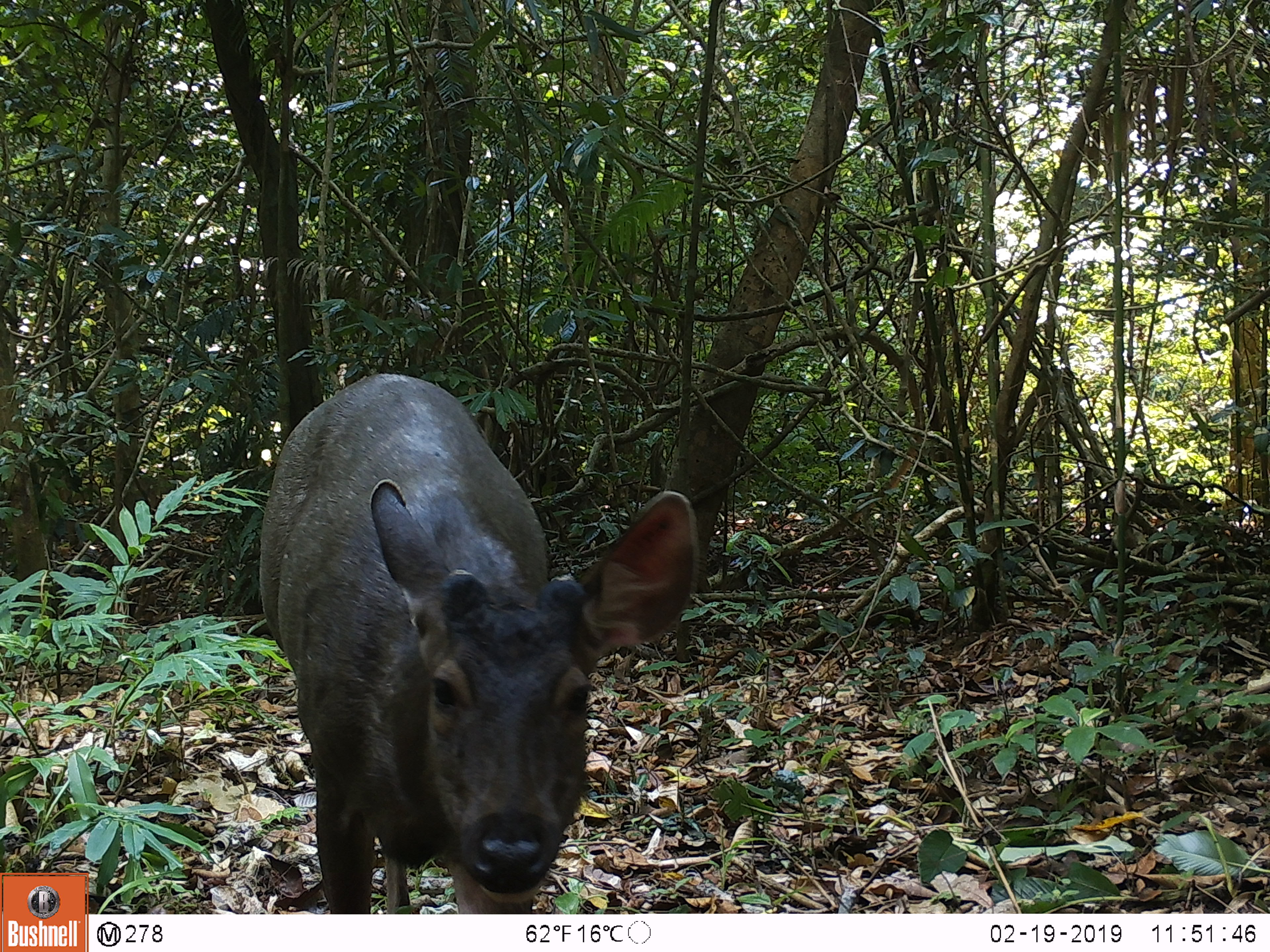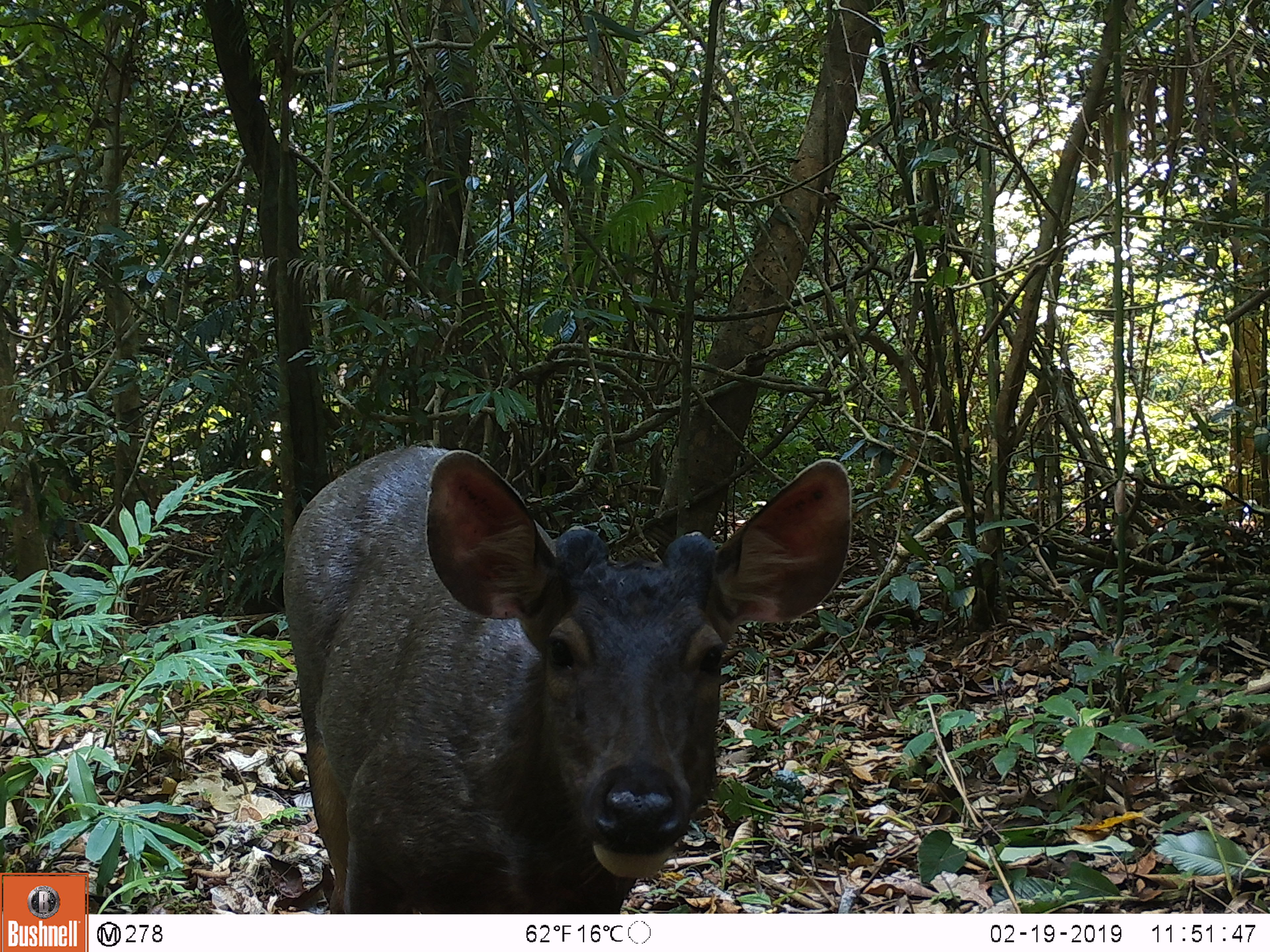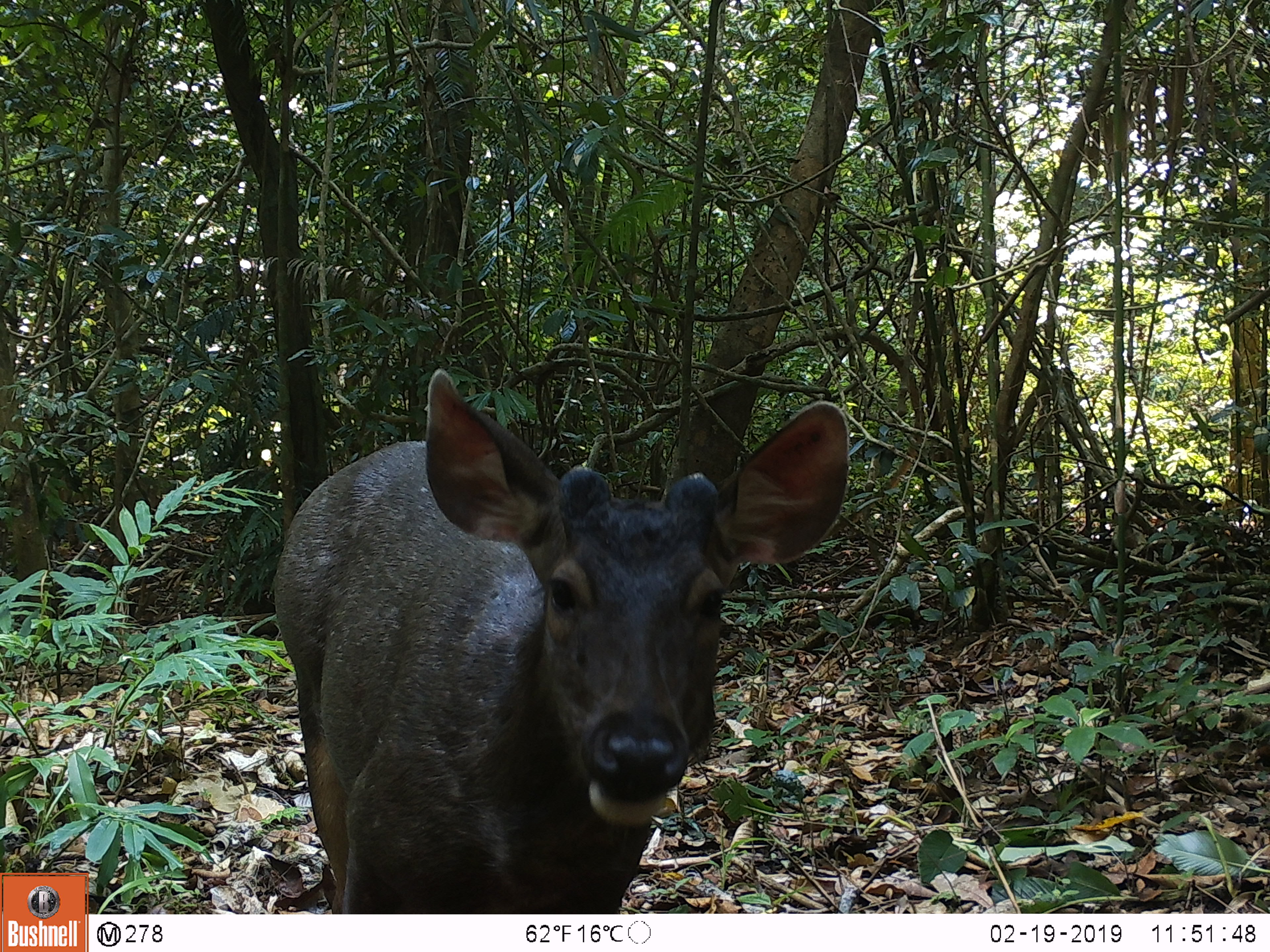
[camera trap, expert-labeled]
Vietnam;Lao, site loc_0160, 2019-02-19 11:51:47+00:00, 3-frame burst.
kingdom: Animalia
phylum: Chordata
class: Mammalia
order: Artiodactyla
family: Cervidae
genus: Rusa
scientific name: Rusa unicolor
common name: sambar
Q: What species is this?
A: Sambar (Rusa unicolor).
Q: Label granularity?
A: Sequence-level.